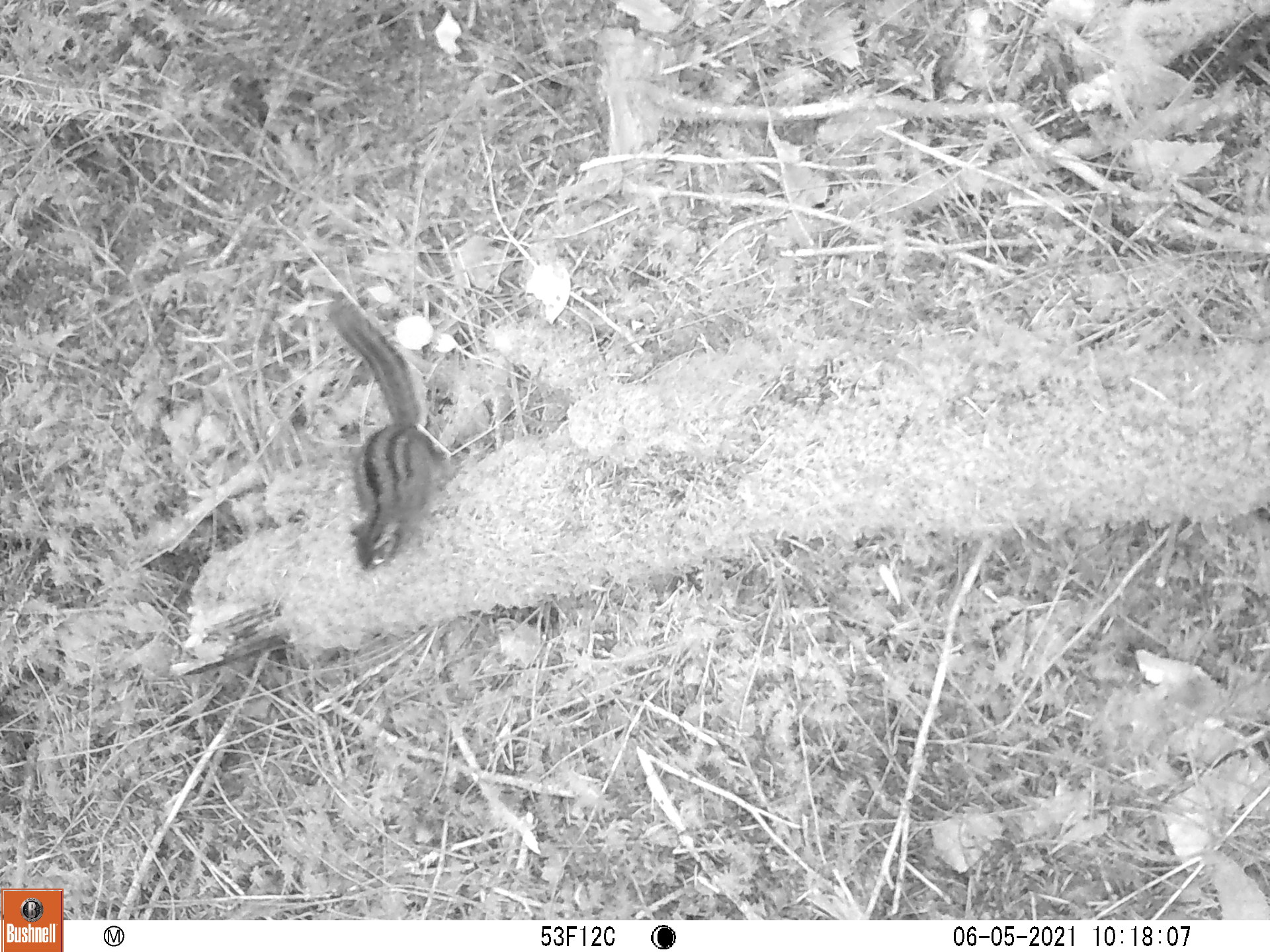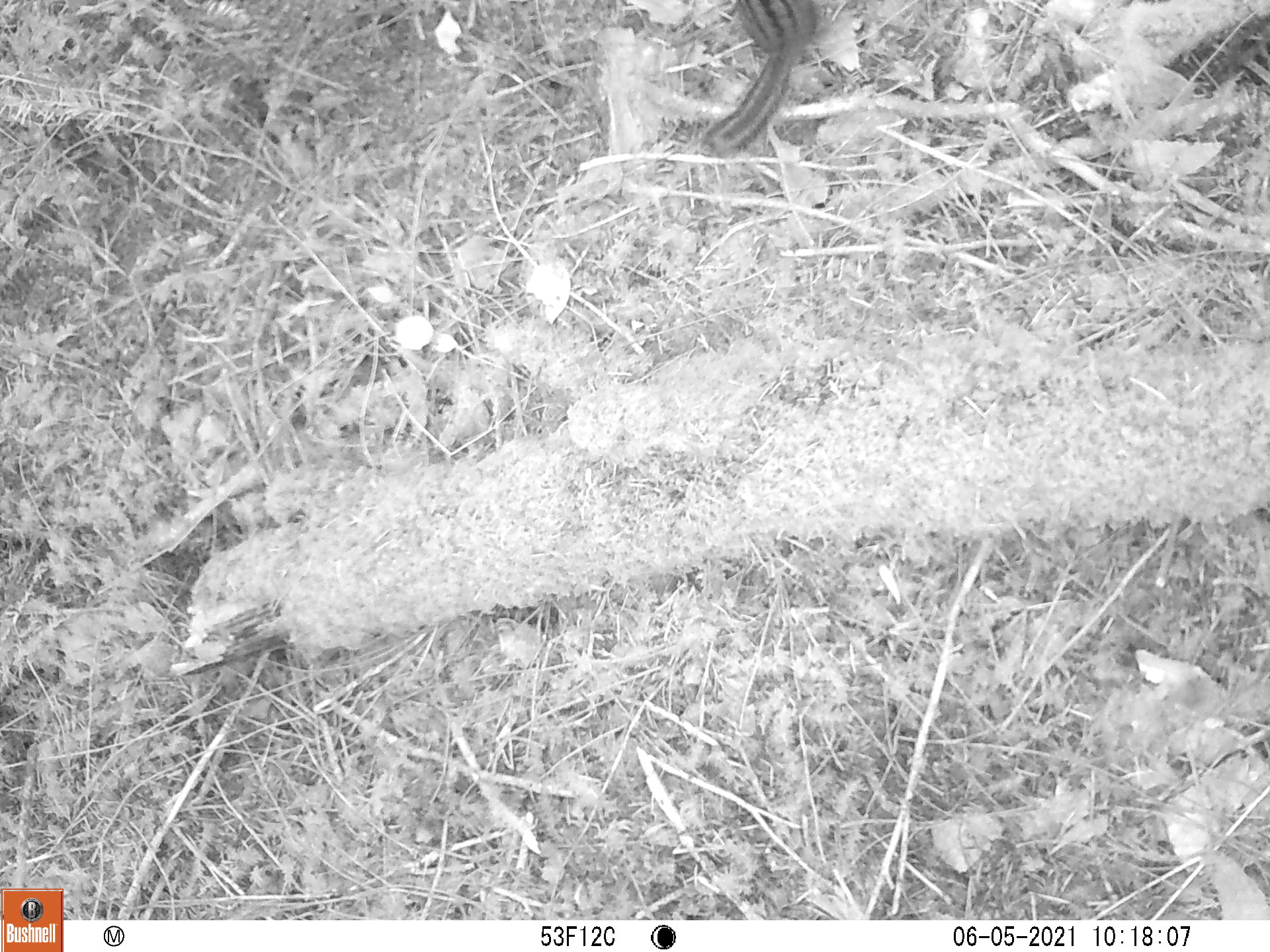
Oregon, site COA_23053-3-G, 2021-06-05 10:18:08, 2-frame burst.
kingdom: Animalia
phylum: Chordata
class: Mammalia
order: Rodentia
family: Sciuridae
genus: Neotamias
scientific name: Neotamias townsendii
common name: townsend's chipmunk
Townsend's chipmunk (Neotamias townsendii).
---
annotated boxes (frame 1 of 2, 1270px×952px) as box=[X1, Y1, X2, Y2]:
townsend's chipmunk: box=[318, 293, 456, 579]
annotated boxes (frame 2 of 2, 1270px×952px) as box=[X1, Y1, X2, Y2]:
townsend's chipmunk: box=[691, 0, 845, 163]